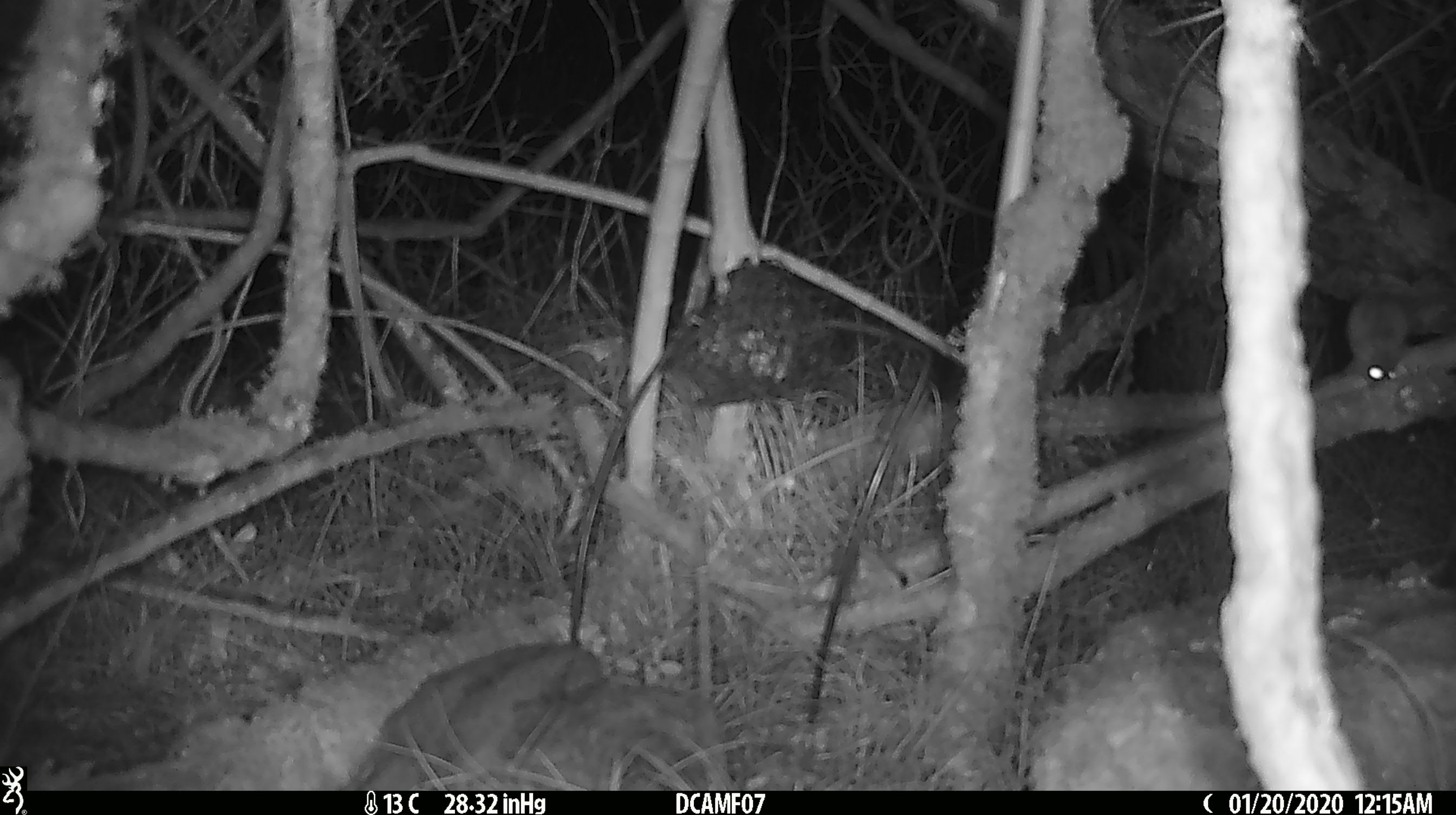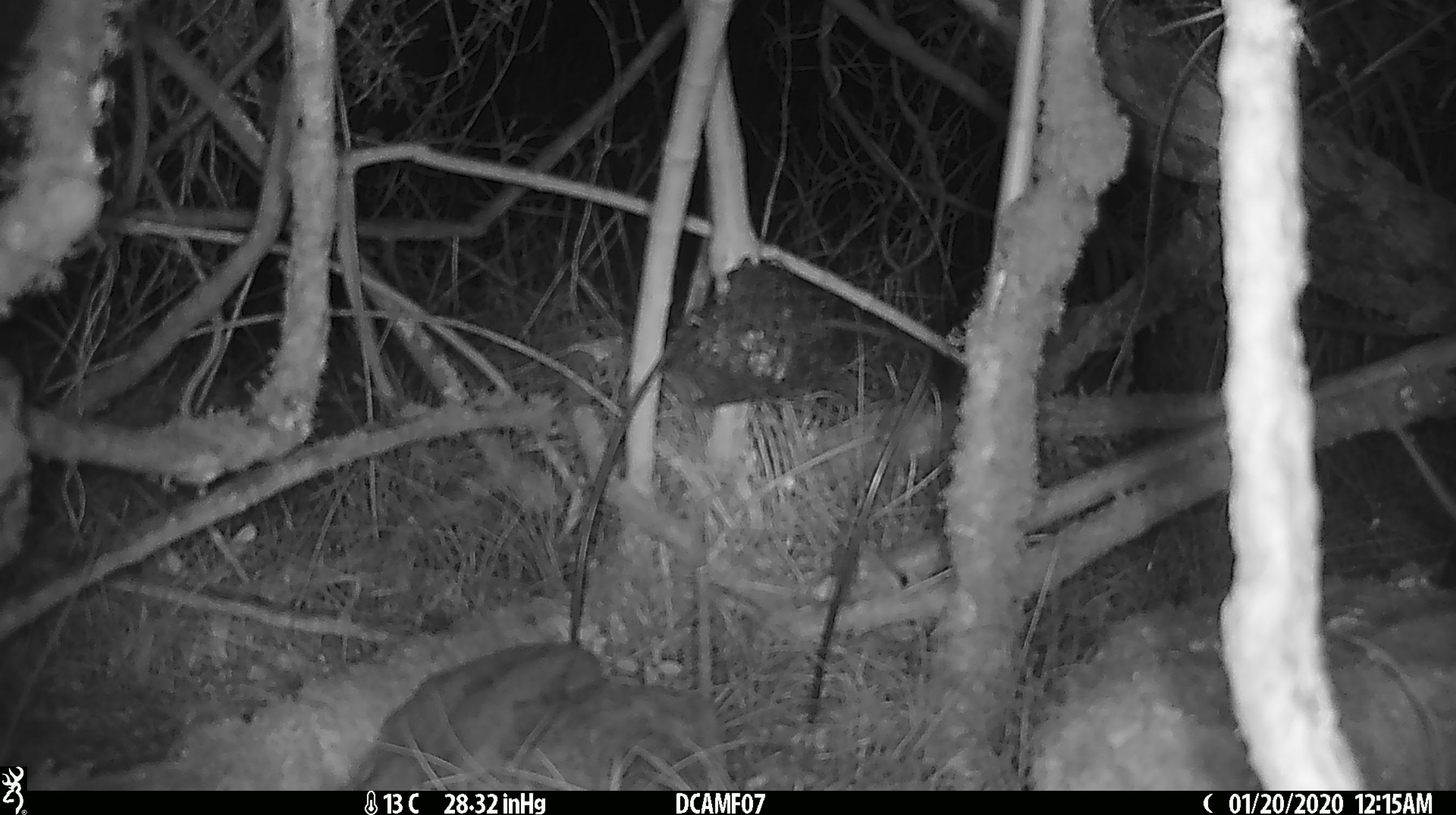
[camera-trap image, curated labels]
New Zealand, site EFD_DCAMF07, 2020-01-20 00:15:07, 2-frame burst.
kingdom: Animalia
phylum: Chordata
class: Mammalia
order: Rodentia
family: Muridae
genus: Mus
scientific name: Mus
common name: mouse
Mouse (Mus).